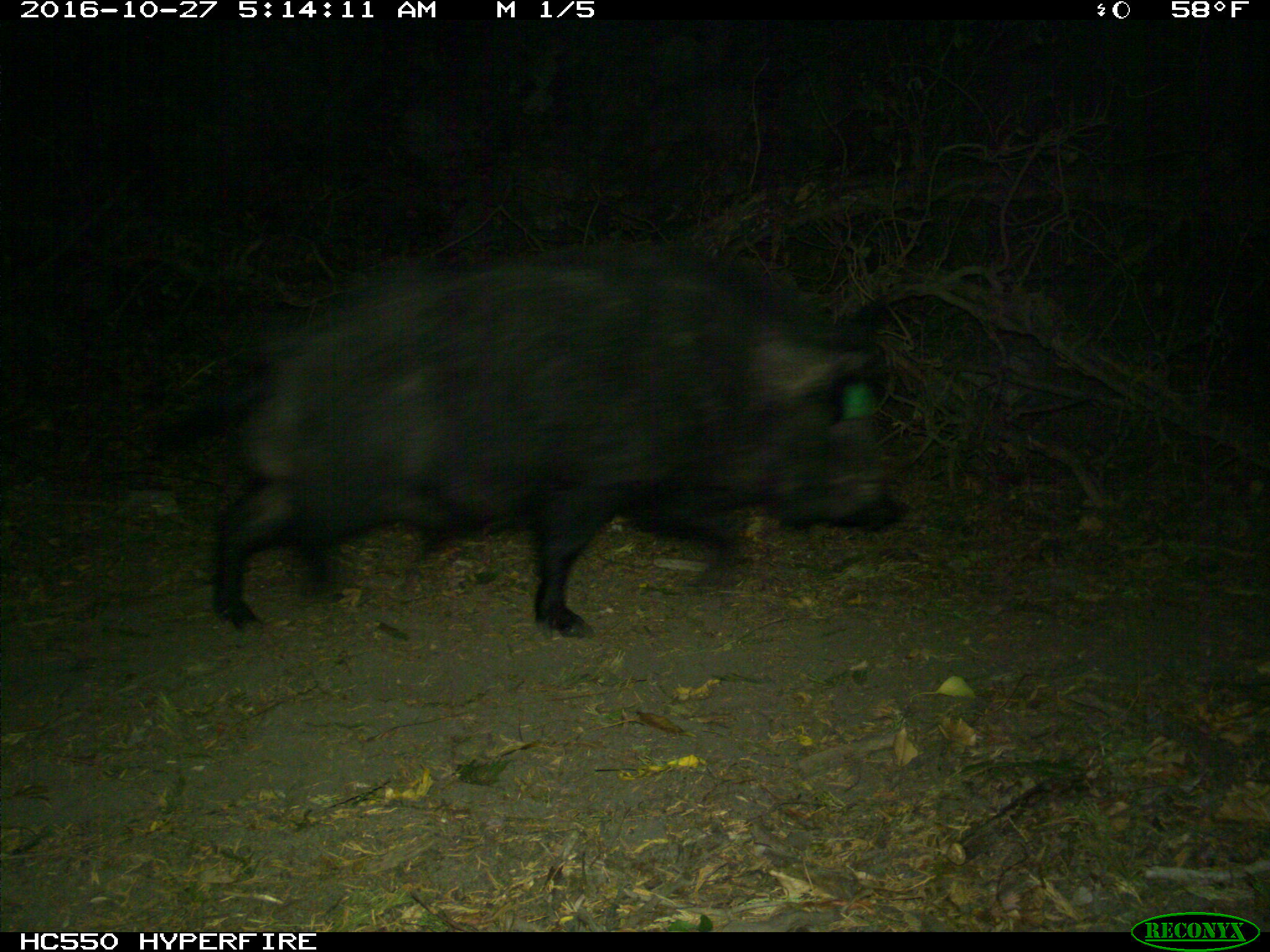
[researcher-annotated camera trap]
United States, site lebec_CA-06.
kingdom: Animalia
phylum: Chordata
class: Mammalia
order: Artiodactyla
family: Suidae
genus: Sus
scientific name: Sus scrofa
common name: wild boar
Sus scrofa (wild boar).